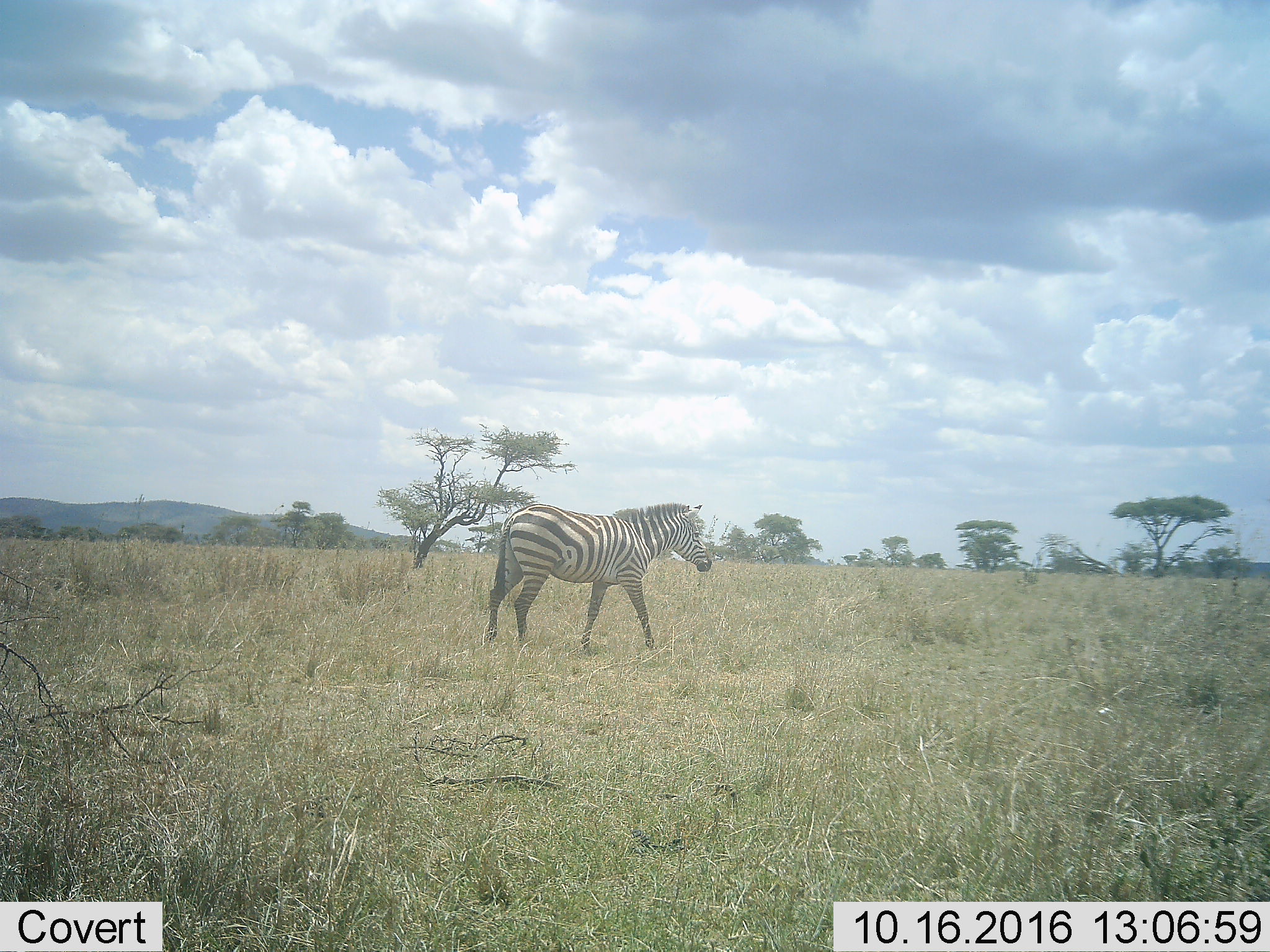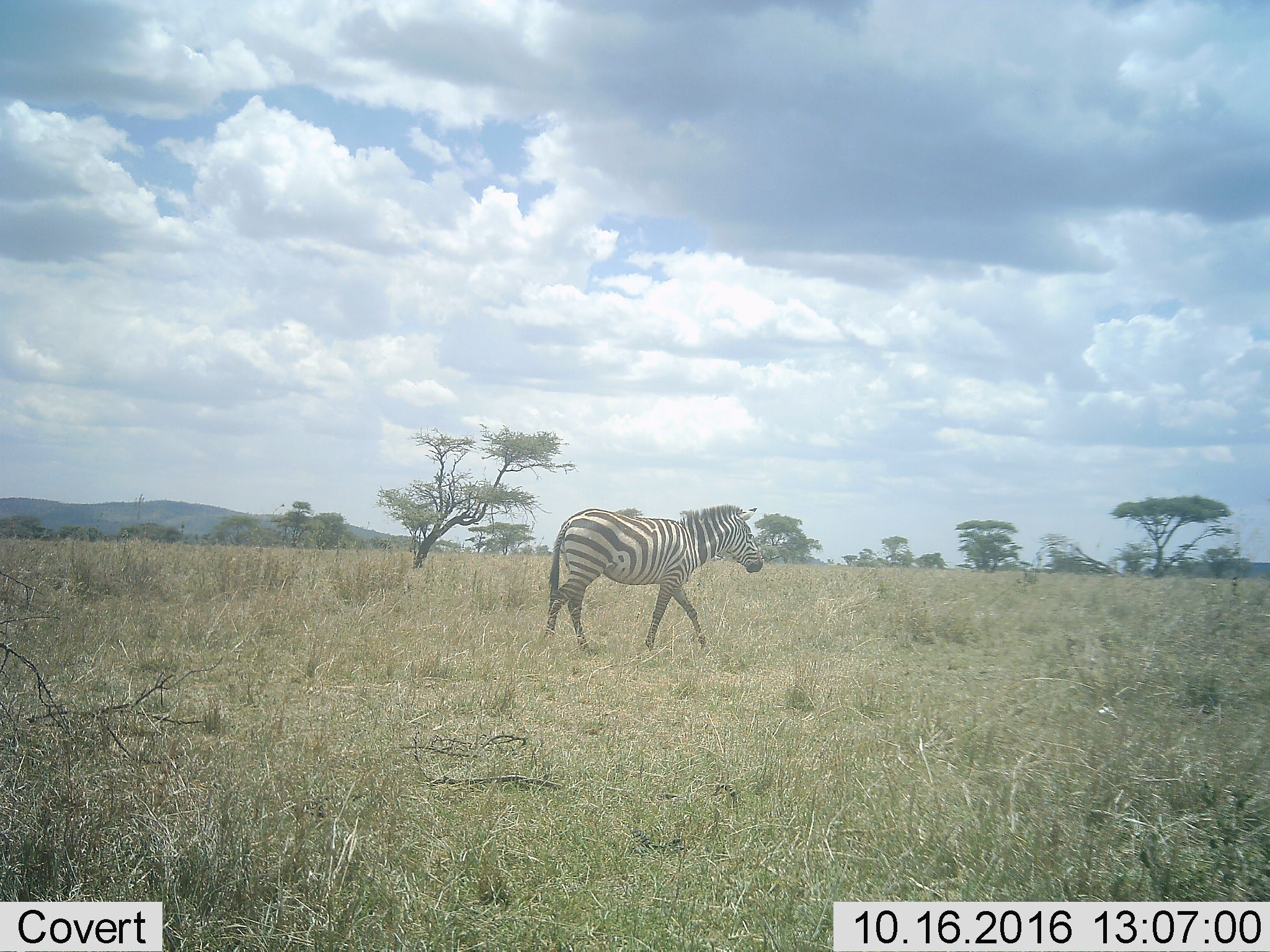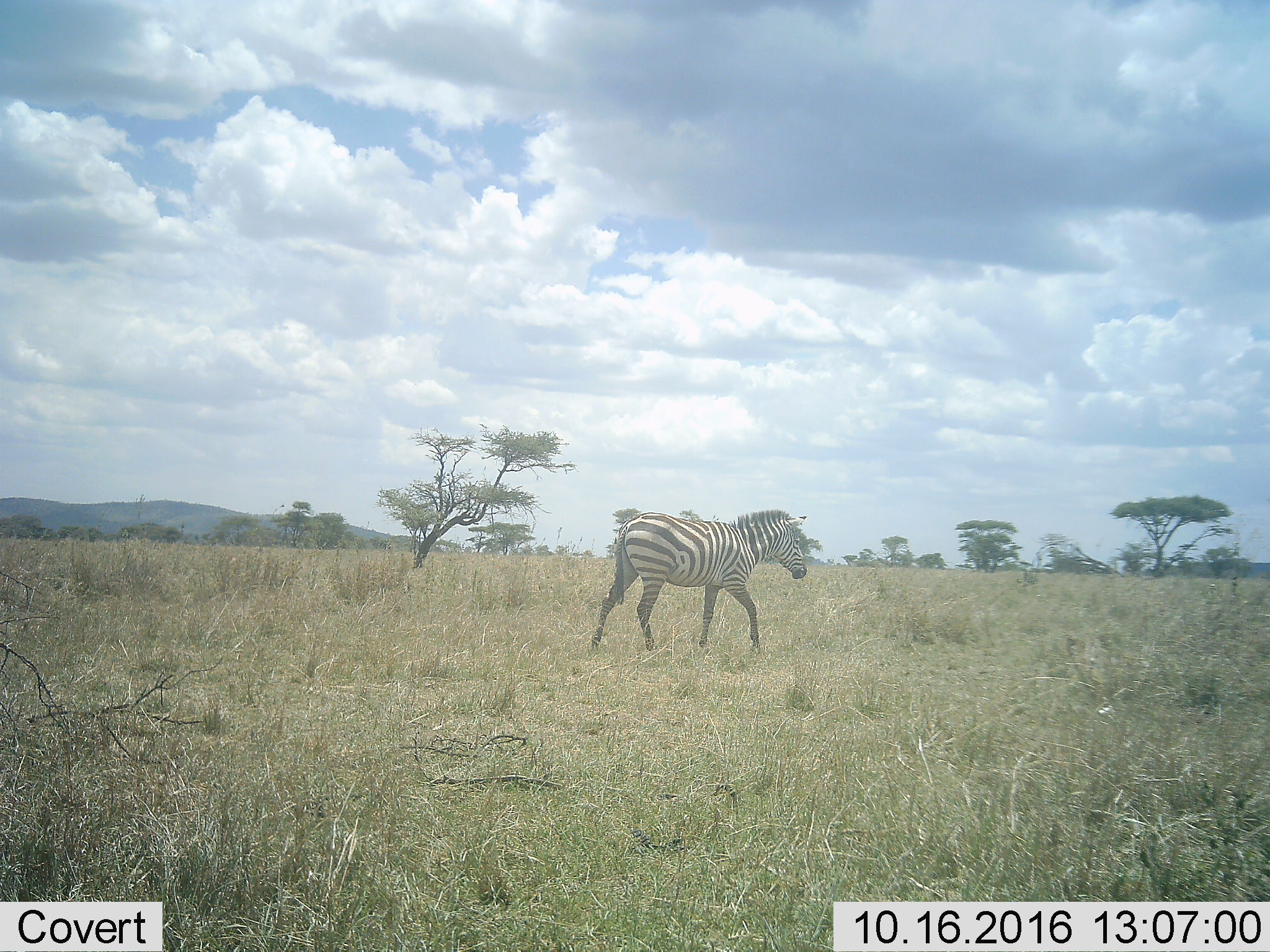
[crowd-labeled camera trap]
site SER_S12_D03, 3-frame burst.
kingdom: Animalia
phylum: Chordata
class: Mammalia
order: Perissodactyla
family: Equidae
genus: Equus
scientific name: Equus quagga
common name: plains zebra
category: zebraplains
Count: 1.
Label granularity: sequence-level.